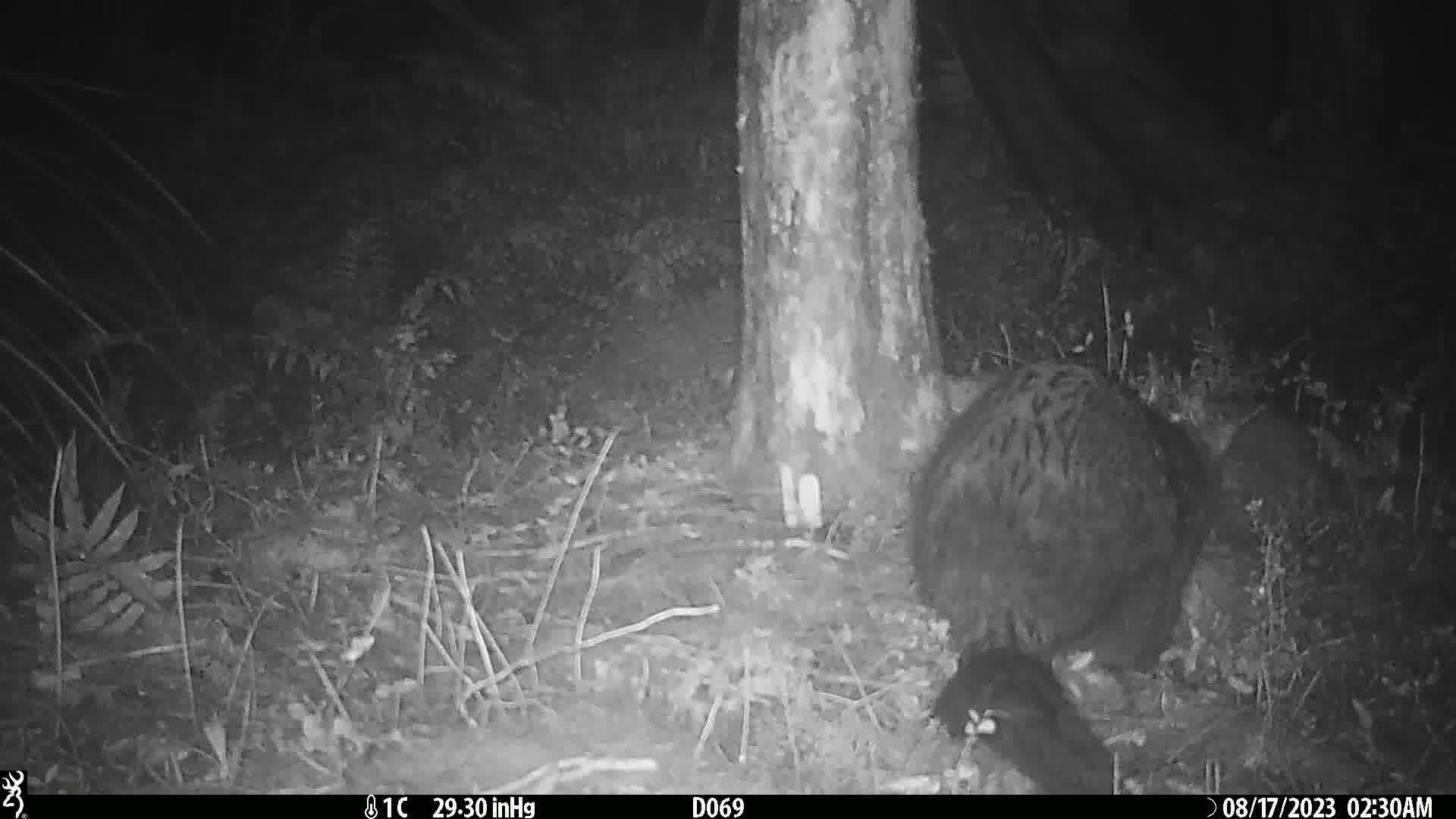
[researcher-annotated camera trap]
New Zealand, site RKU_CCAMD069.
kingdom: Animalia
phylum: Chordata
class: Mammalia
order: Diprotodontia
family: Phalangeridae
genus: Trichosurus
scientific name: Trichosurus vulpecula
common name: common brushtail possum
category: possum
Possum (common brushtail possum) (Trichosurus vulpecula).